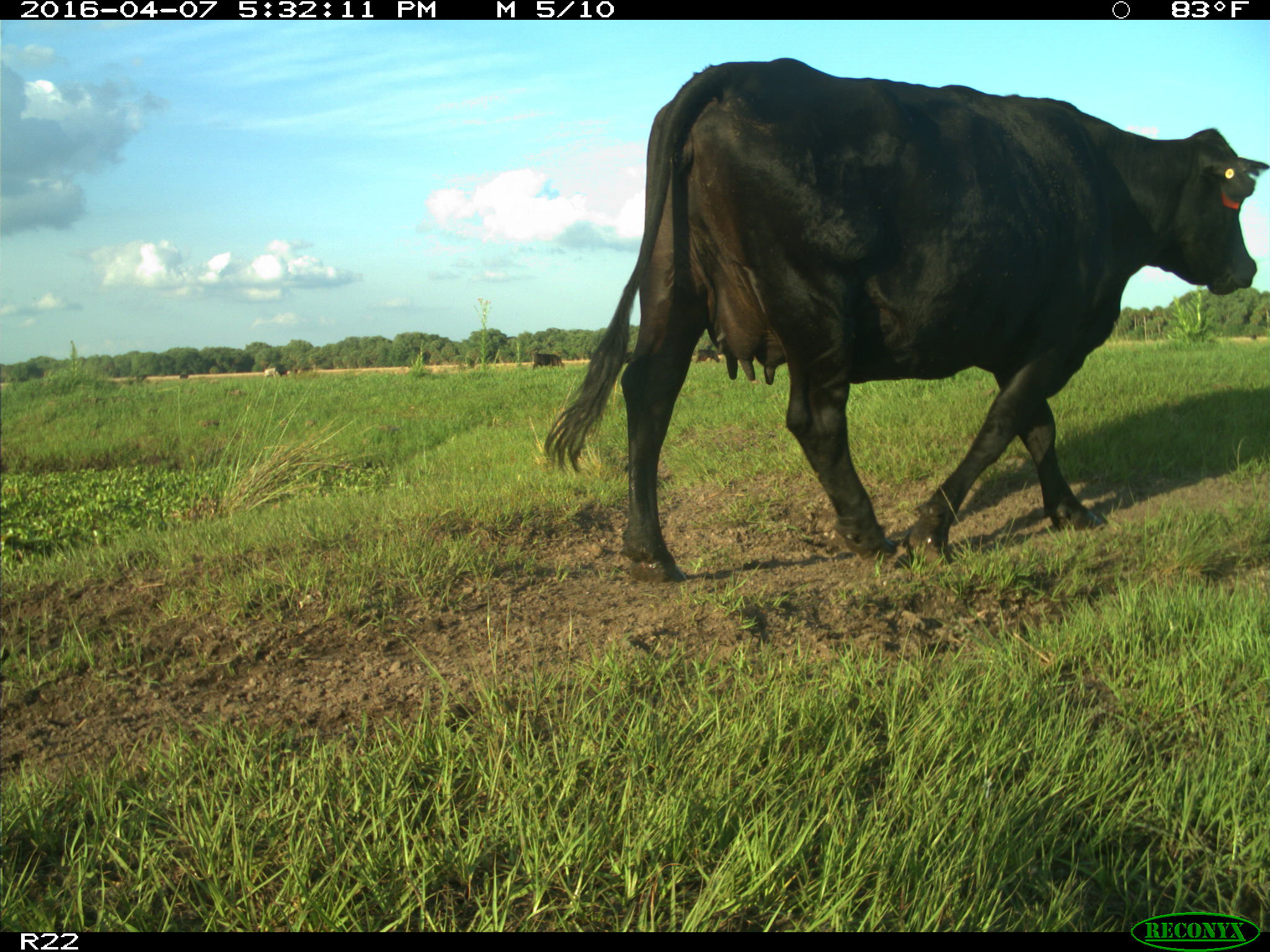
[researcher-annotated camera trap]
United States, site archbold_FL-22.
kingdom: Animalia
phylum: Chordata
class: Mammalia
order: Artiodactyla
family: Bovidae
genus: Bos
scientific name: Bos taurus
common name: domestic cow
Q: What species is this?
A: Bos taurus (domestic cow).